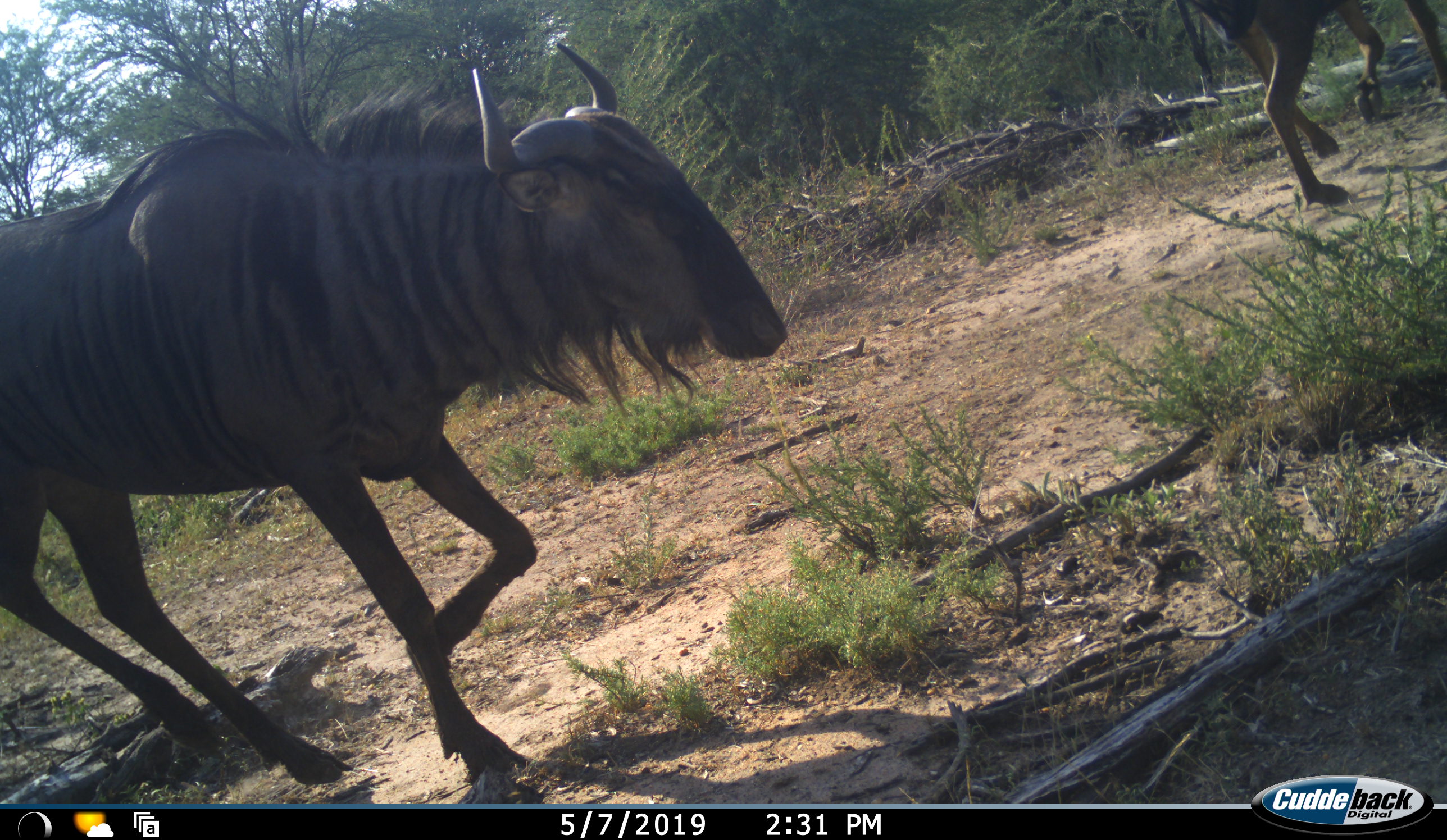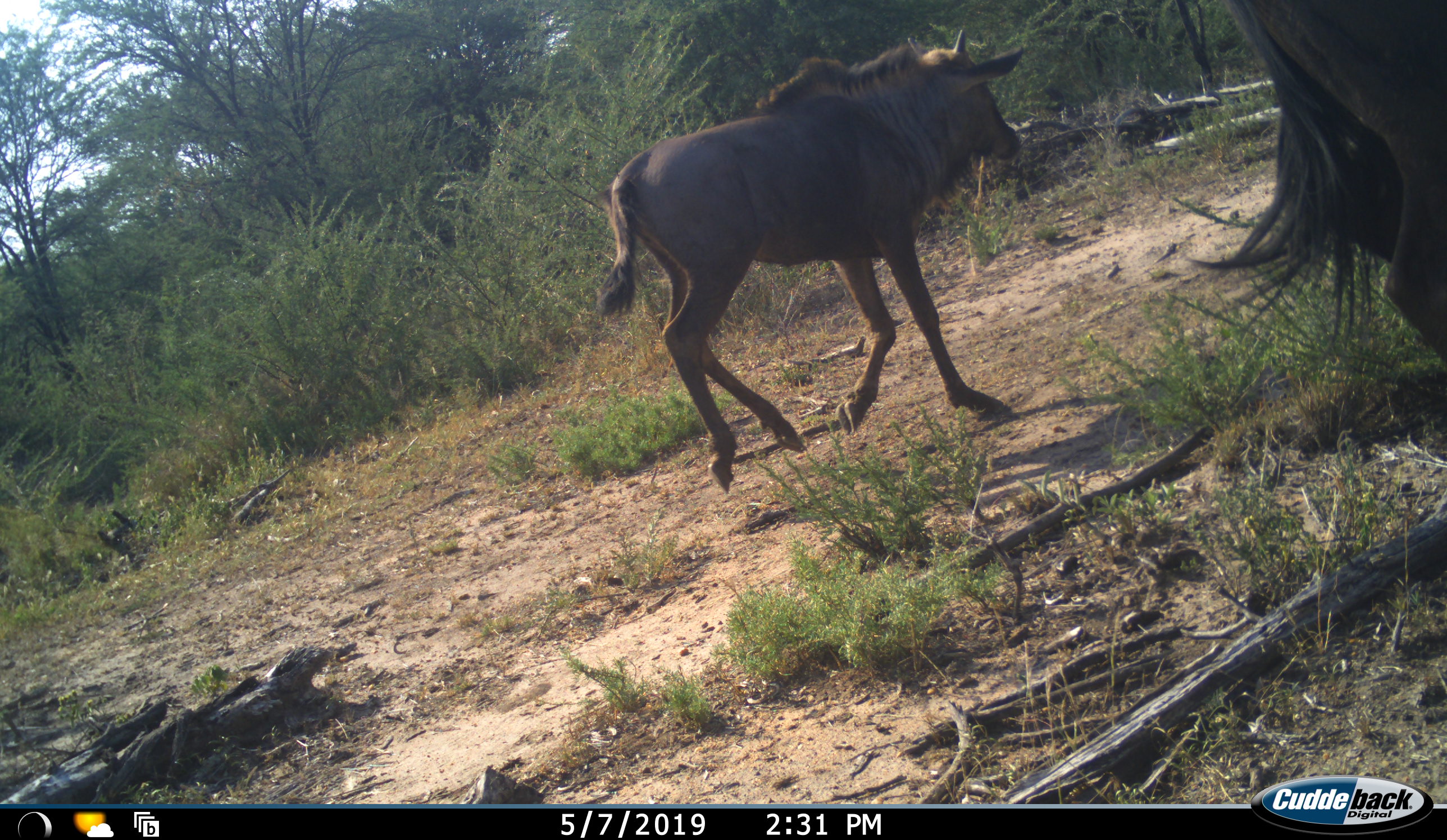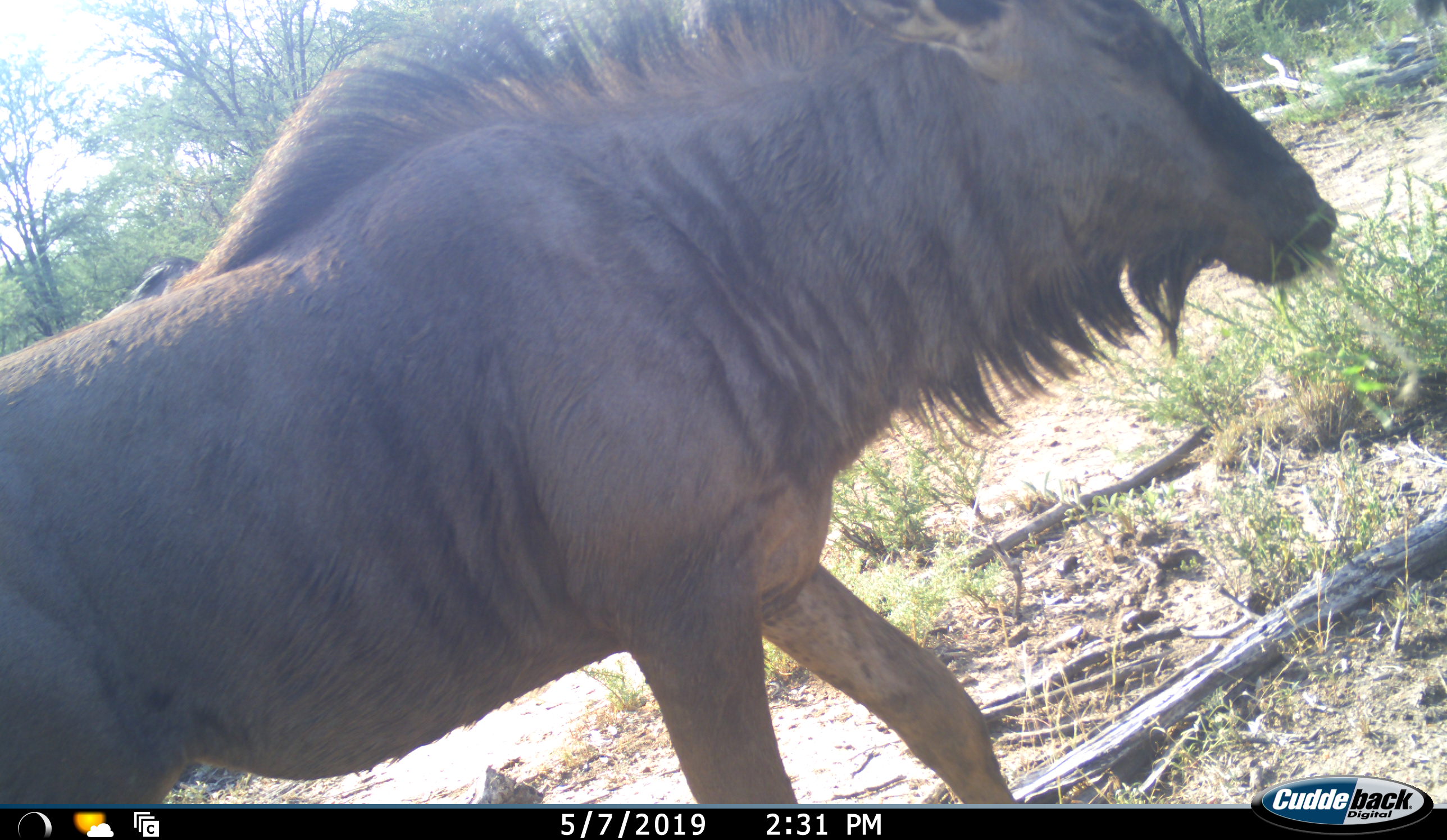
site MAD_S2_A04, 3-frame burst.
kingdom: Animalia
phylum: Chordata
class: Mammalia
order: Artiodactyla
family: Bovidae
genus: Connochaetes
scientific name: Connochaetes taurinus taurinus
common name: blue wildebeest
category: wildebeestblue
Wildebeestblue (blue wildebeest) (Connochaetes taurinus taurinus), count 2. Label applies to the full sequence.